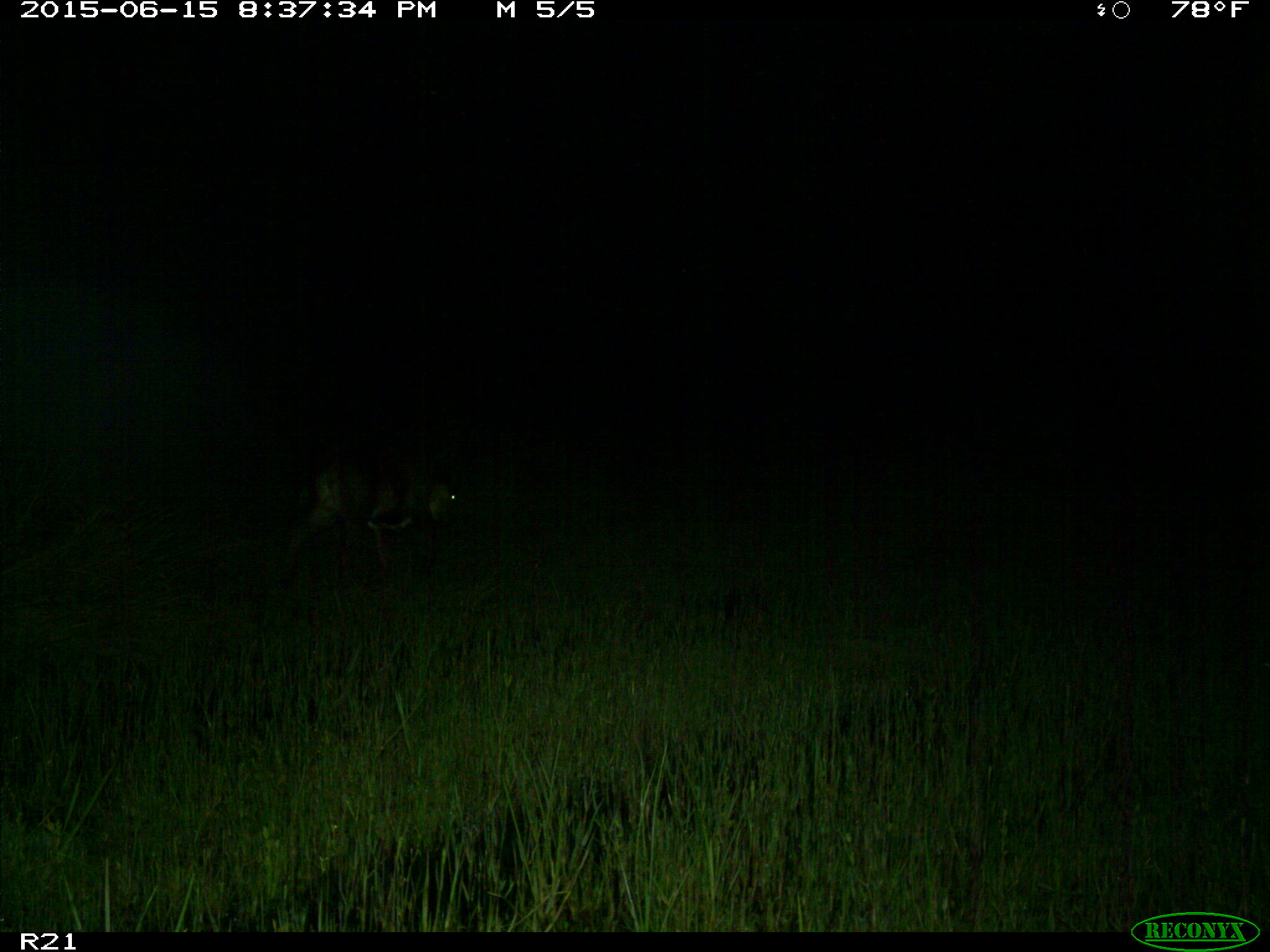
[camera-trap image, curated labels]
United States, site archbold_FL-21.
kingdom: Animalia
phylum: Chordata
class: Mammalia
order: Artiodactyla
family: Bovidae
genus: Bos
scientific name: Bos taurus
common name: domestic cow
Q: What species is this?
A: Bos taurus (domestic cow).